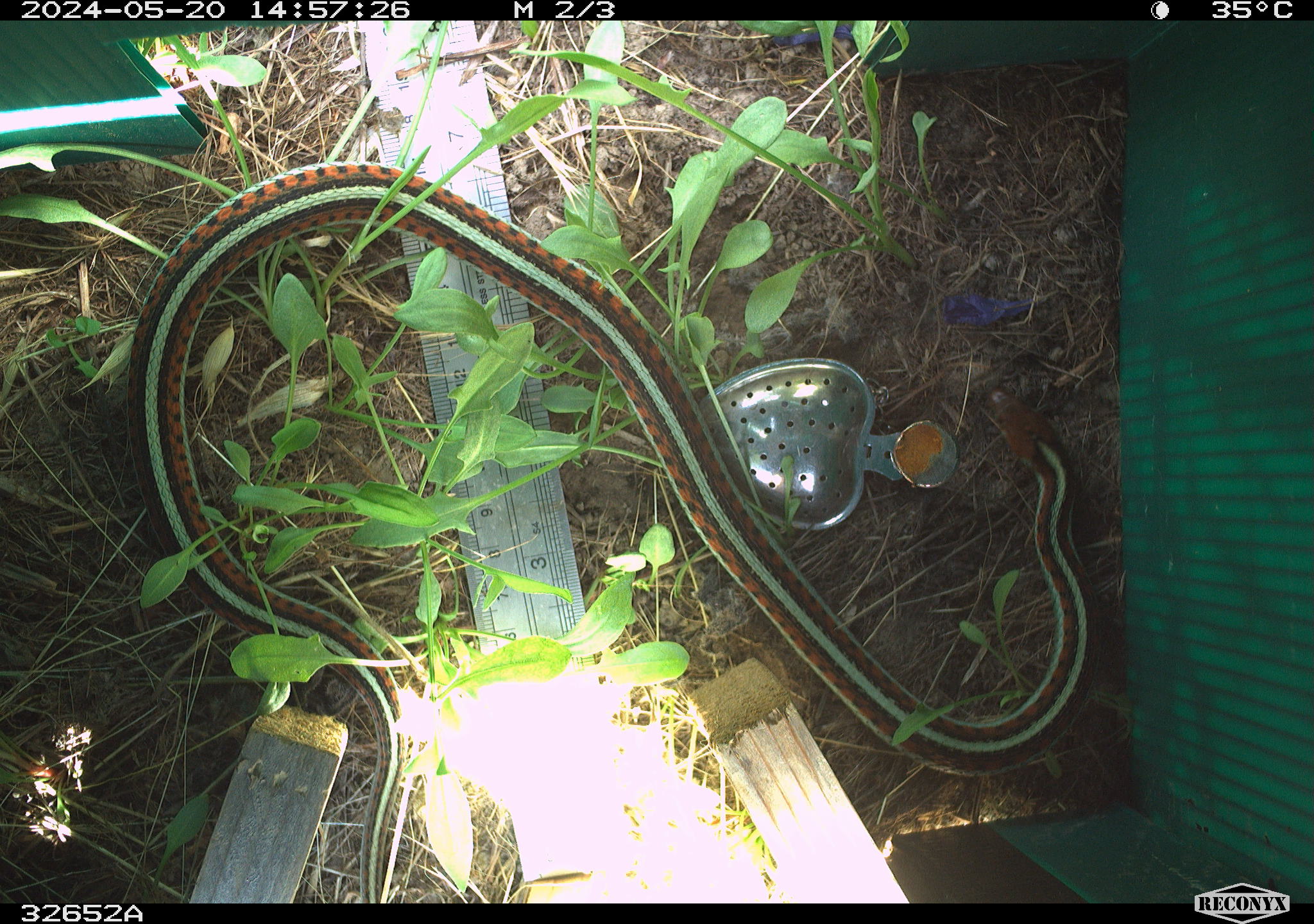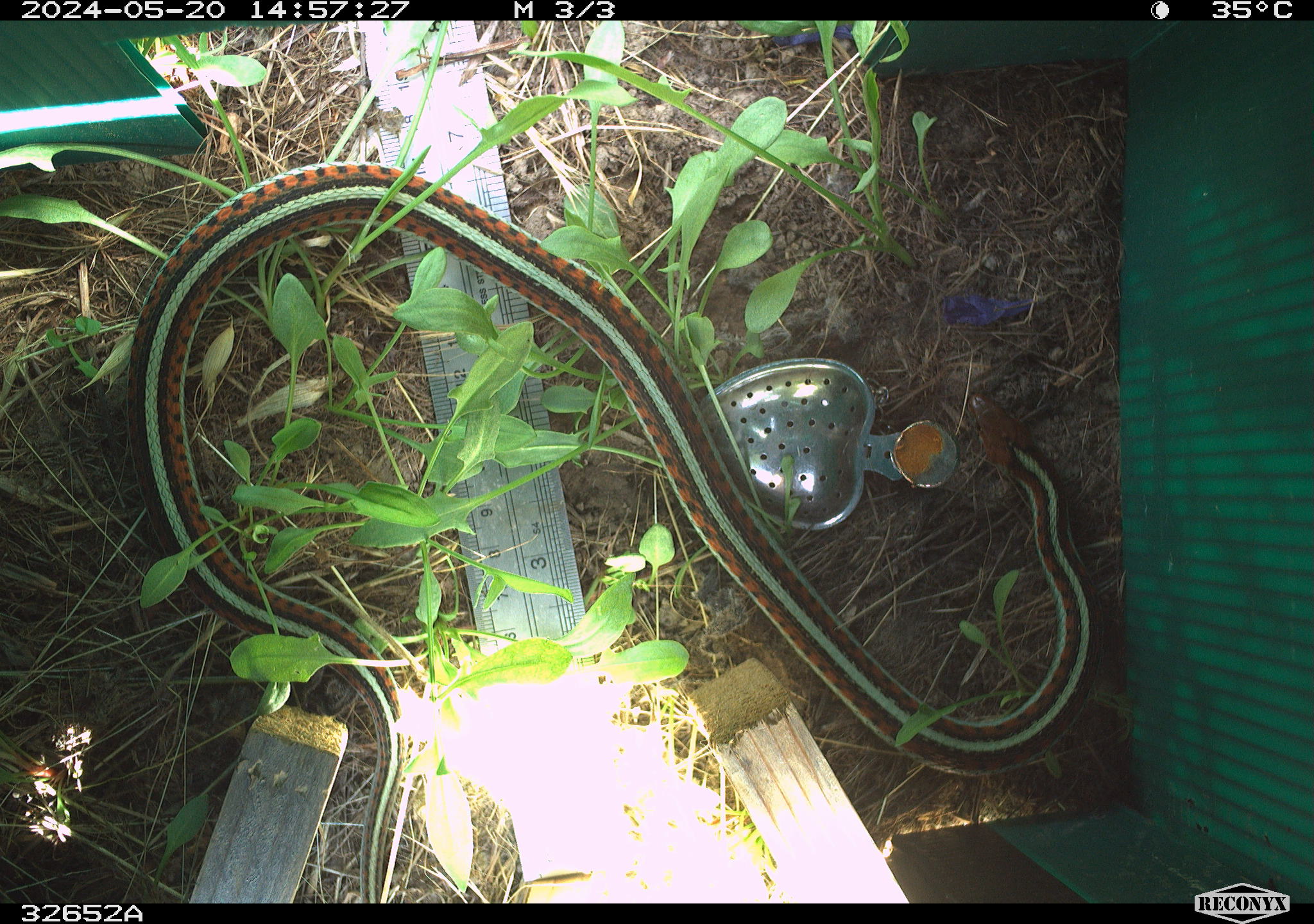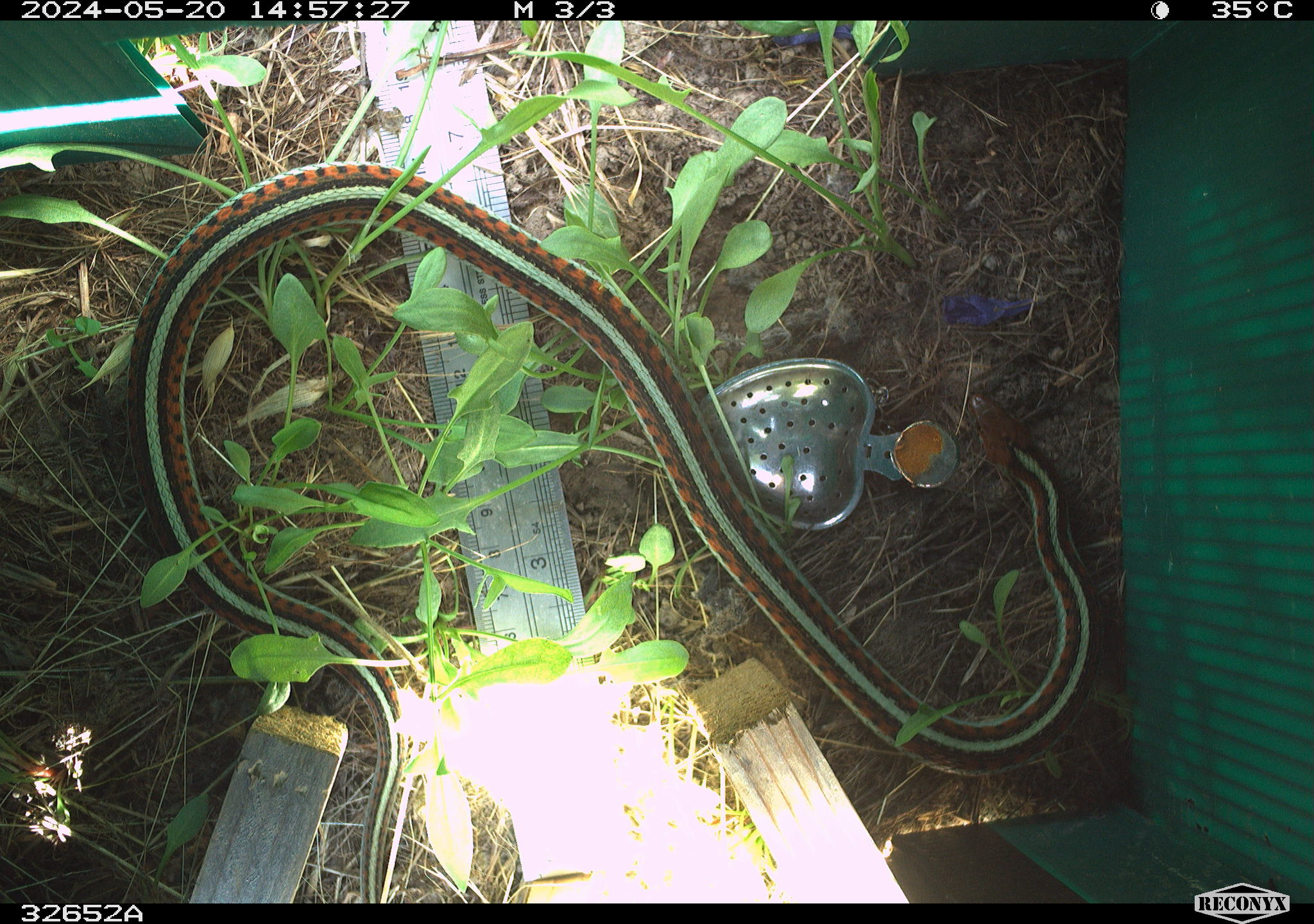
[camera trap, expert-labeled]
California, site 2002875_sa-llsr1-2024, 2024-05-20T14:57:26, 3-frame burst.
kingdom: Animalia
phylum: Chordata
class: Reptilia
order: Squamata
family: Colubridae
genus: Thamnophis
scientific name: Thamnophis sirtalis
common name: common gartersnake